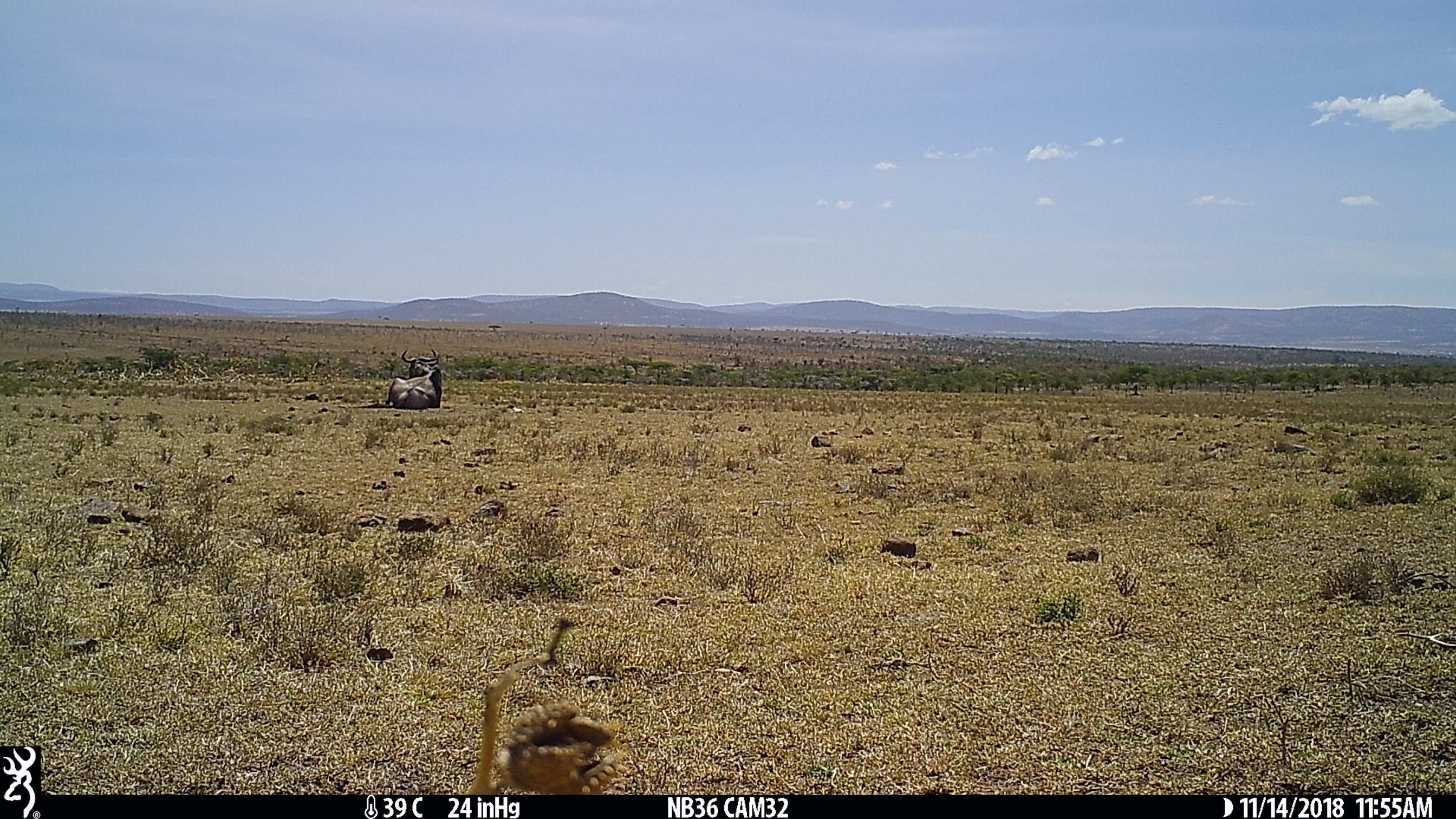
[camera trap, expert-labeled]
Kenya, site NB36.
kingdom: Animalia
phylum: Chordata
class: Mammalia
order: Artiodactyla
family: Bovidae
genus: Connochaetes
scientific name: Connochaetes taurinus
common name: blue wildebeest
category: wildebeest